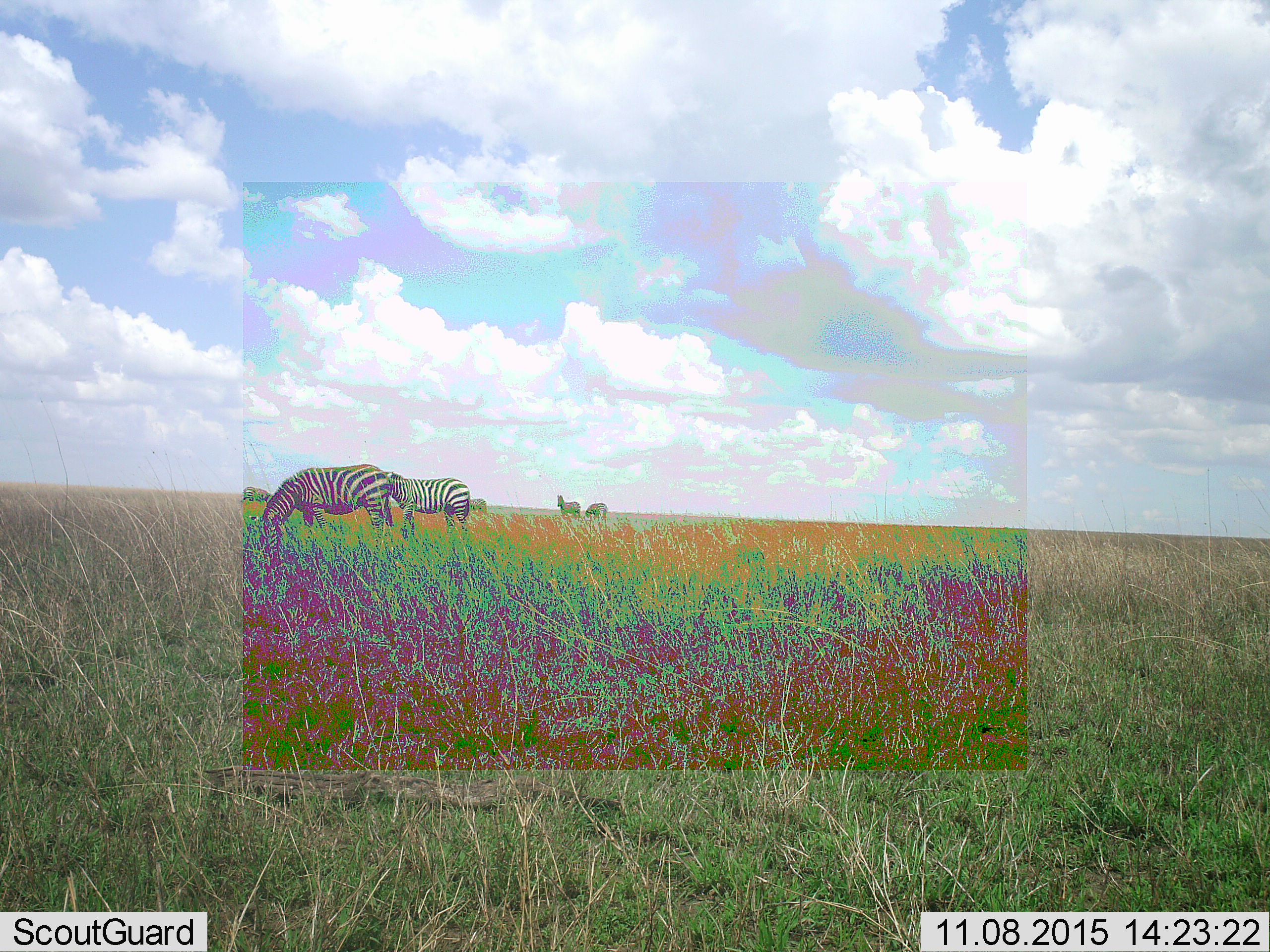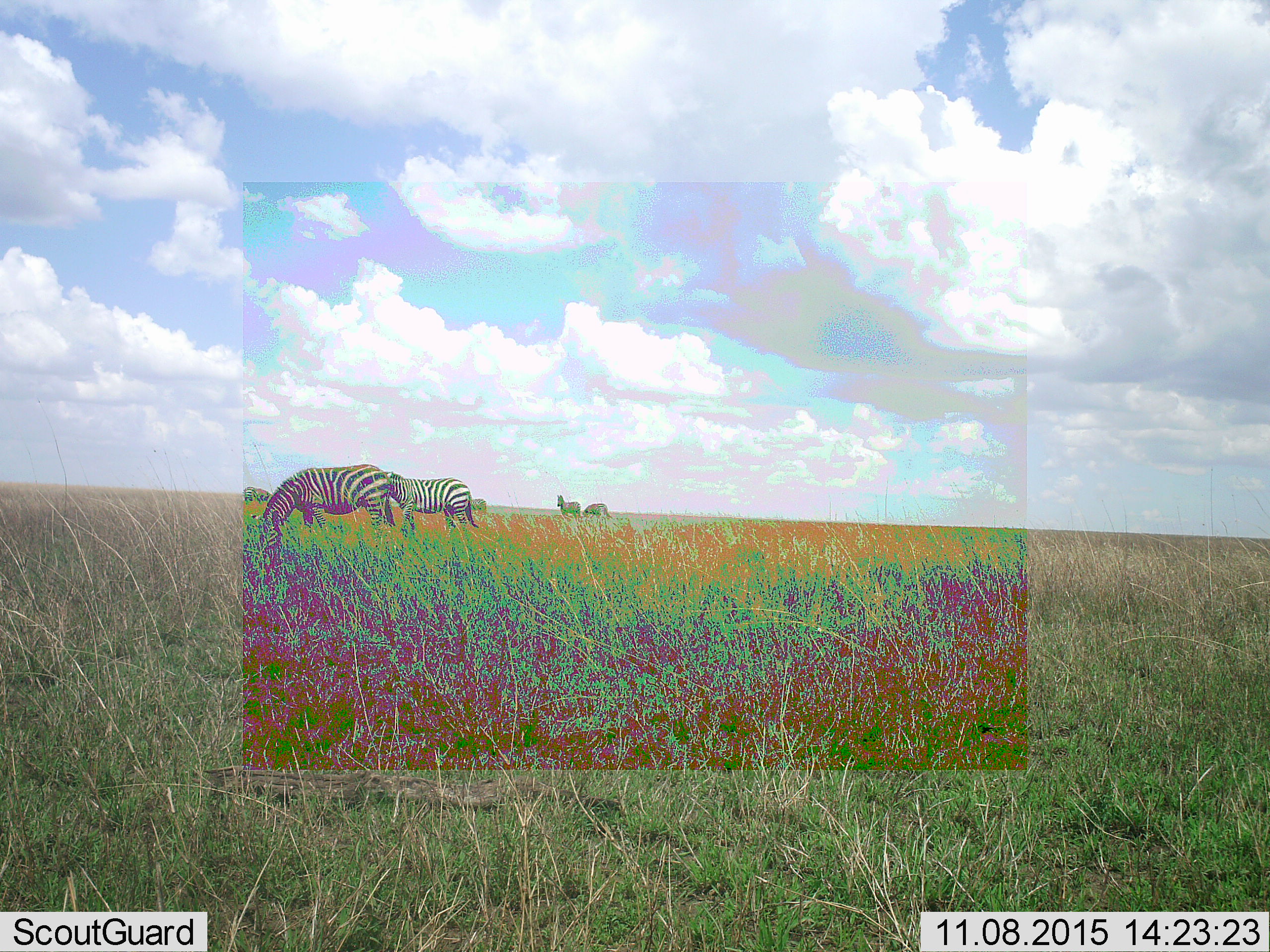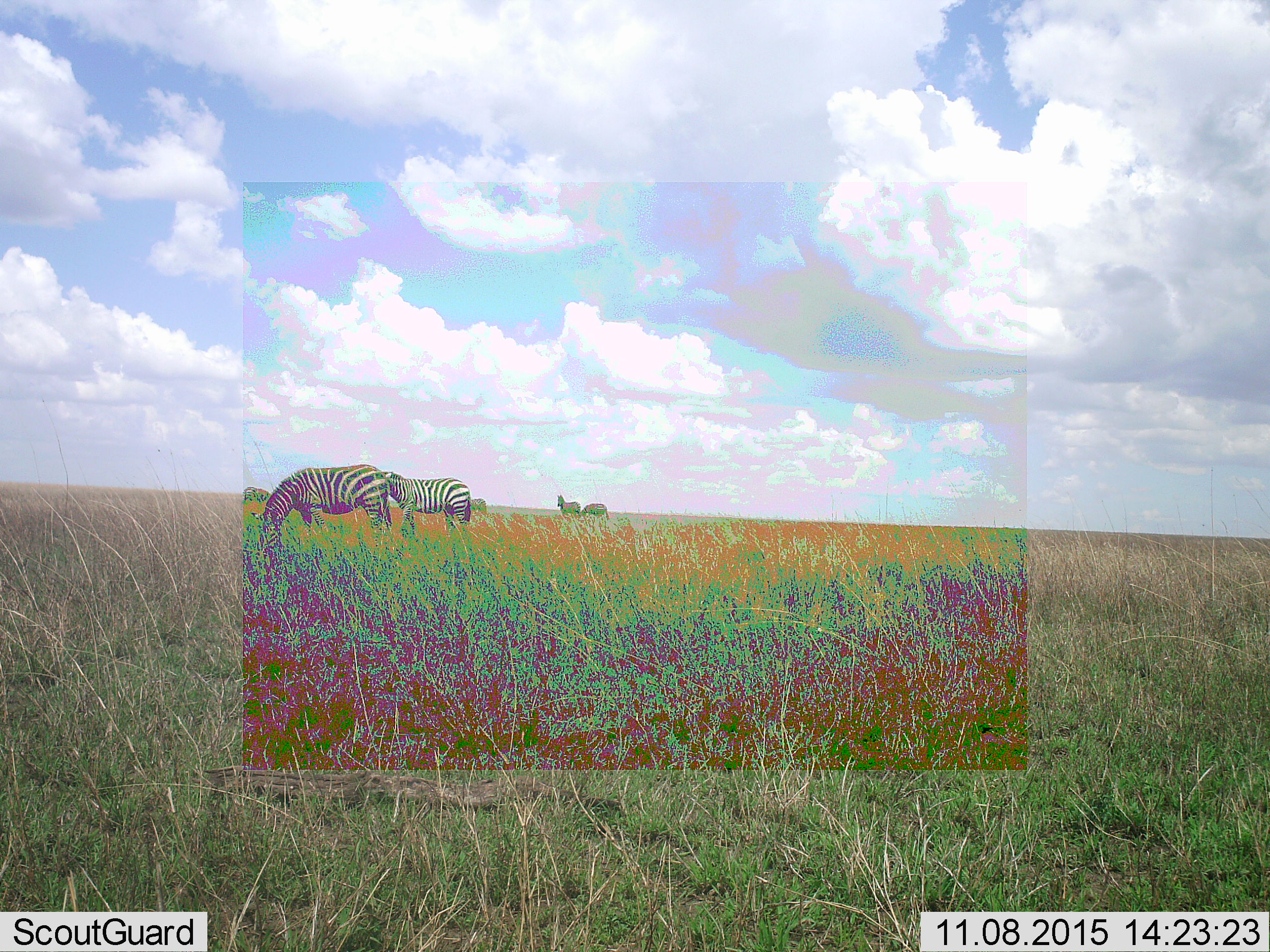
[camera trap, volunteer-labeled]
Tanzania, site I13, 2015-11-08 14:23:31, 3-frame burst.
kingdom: Animalia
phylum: Chordata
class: Mammalia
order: Perissodactyla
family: Equidae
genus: Equus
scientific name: Equus quagga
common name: plains zebra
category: zebra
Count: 6.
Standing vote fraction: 80%.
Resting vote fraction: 0%.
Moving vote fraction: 0%.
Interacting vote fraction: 0%.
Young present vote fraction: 0%.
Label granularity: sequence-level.